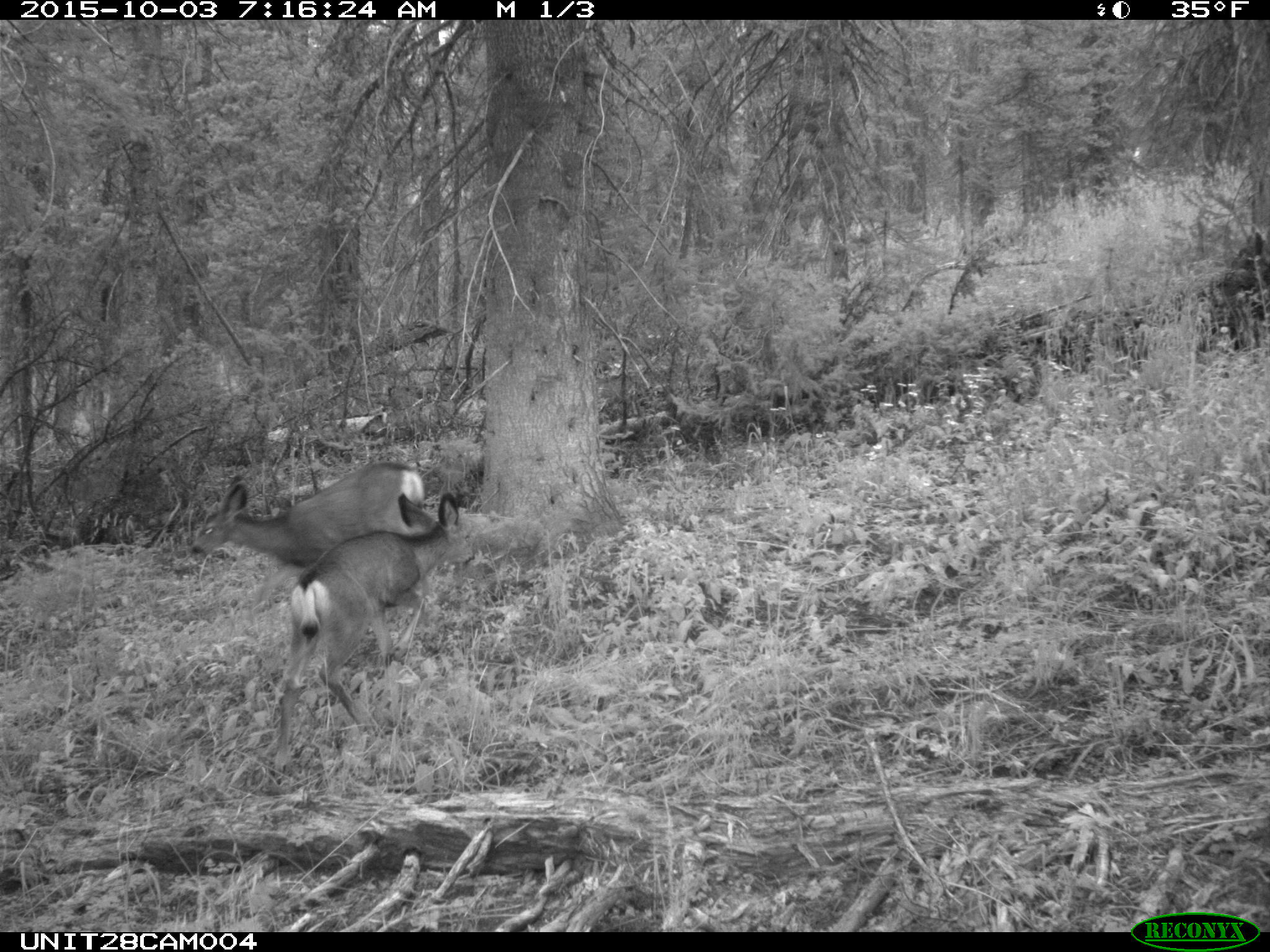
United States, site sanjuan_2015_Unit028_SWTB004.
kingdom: Animalia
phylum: Chordata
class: Mammalia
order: Artiodactyla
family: Cervidae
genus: Odocoileus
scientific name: Odocoileus hemionus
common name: mule deer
Odocoileus hemionus (mule deer).